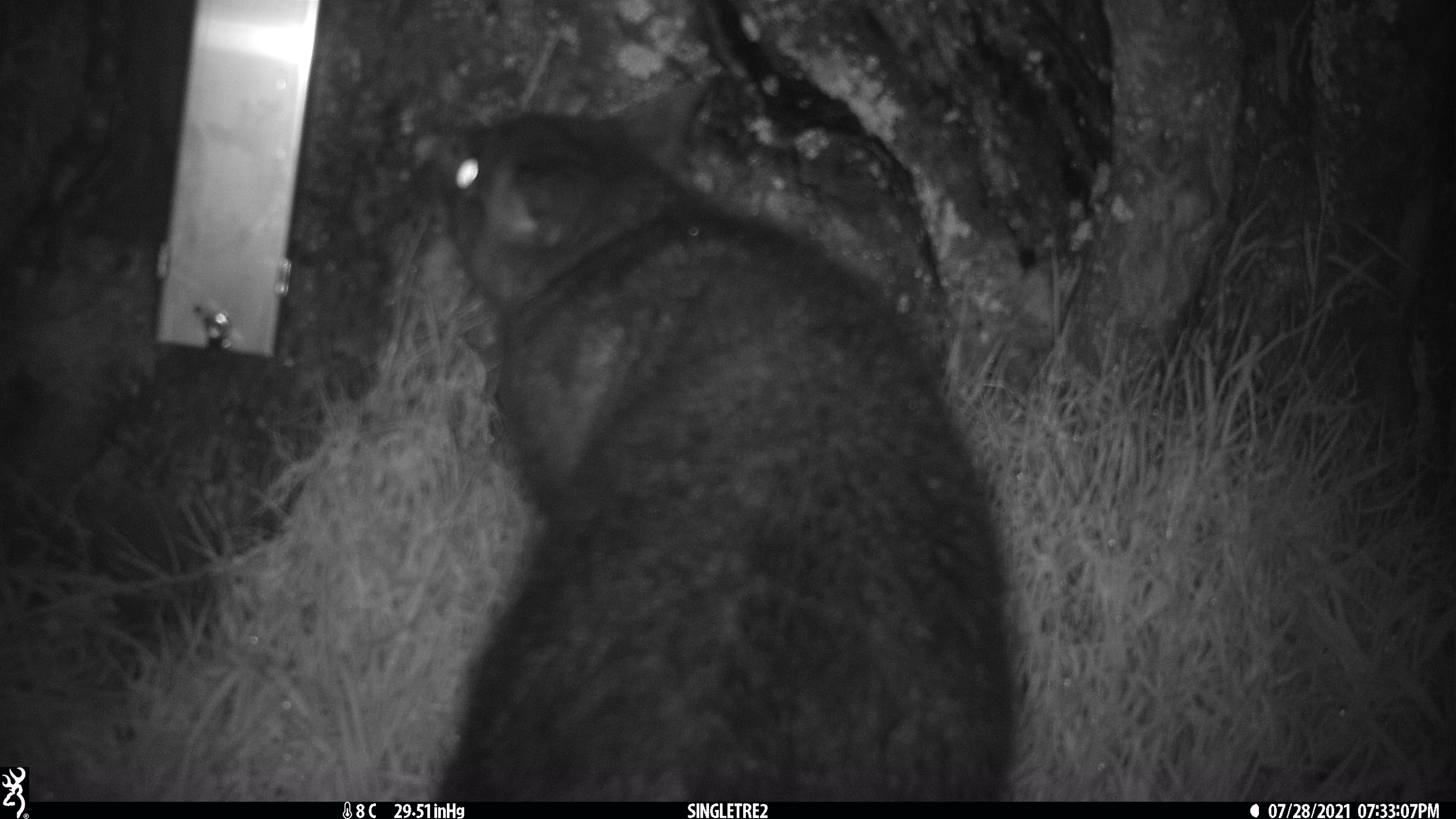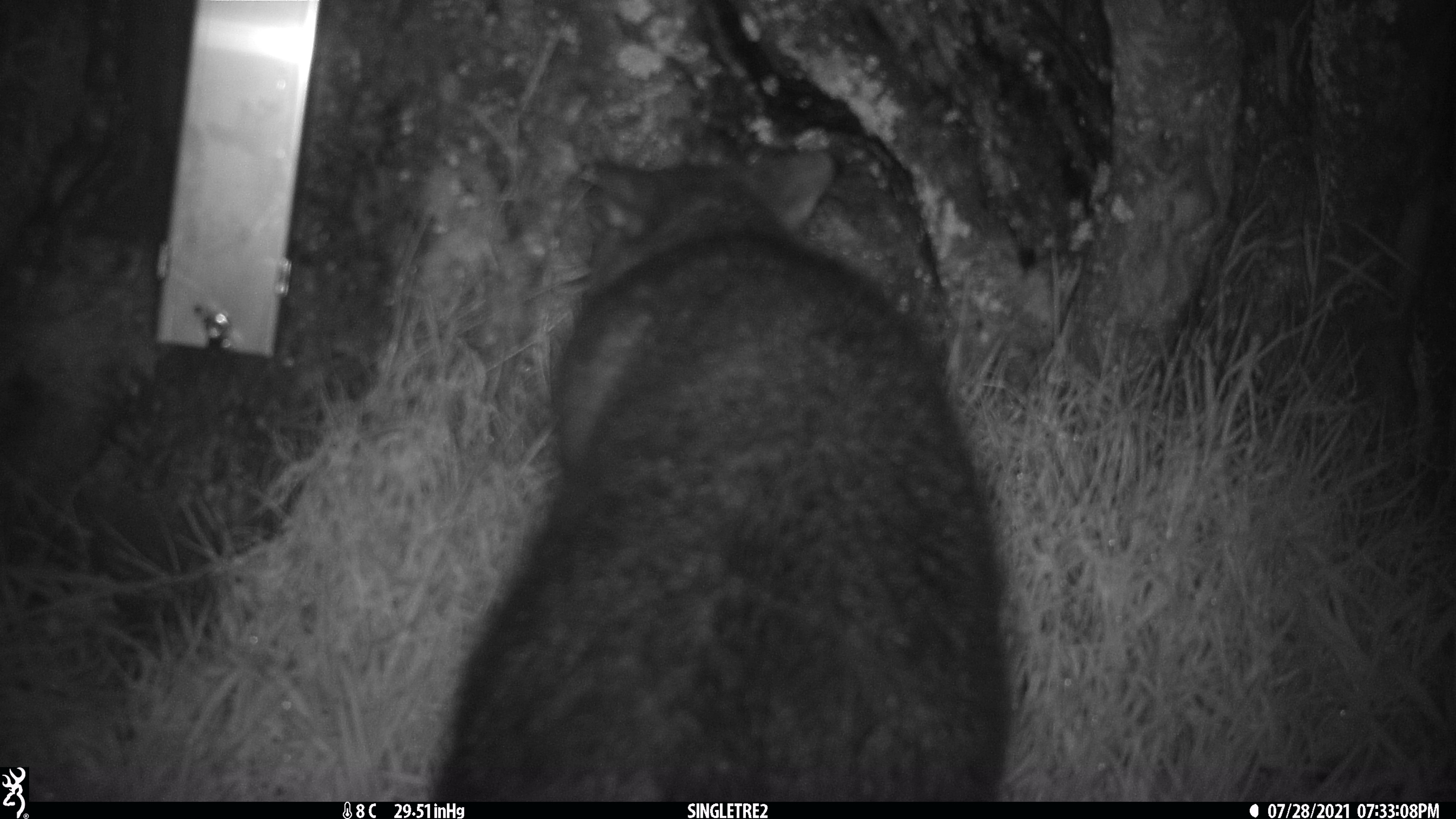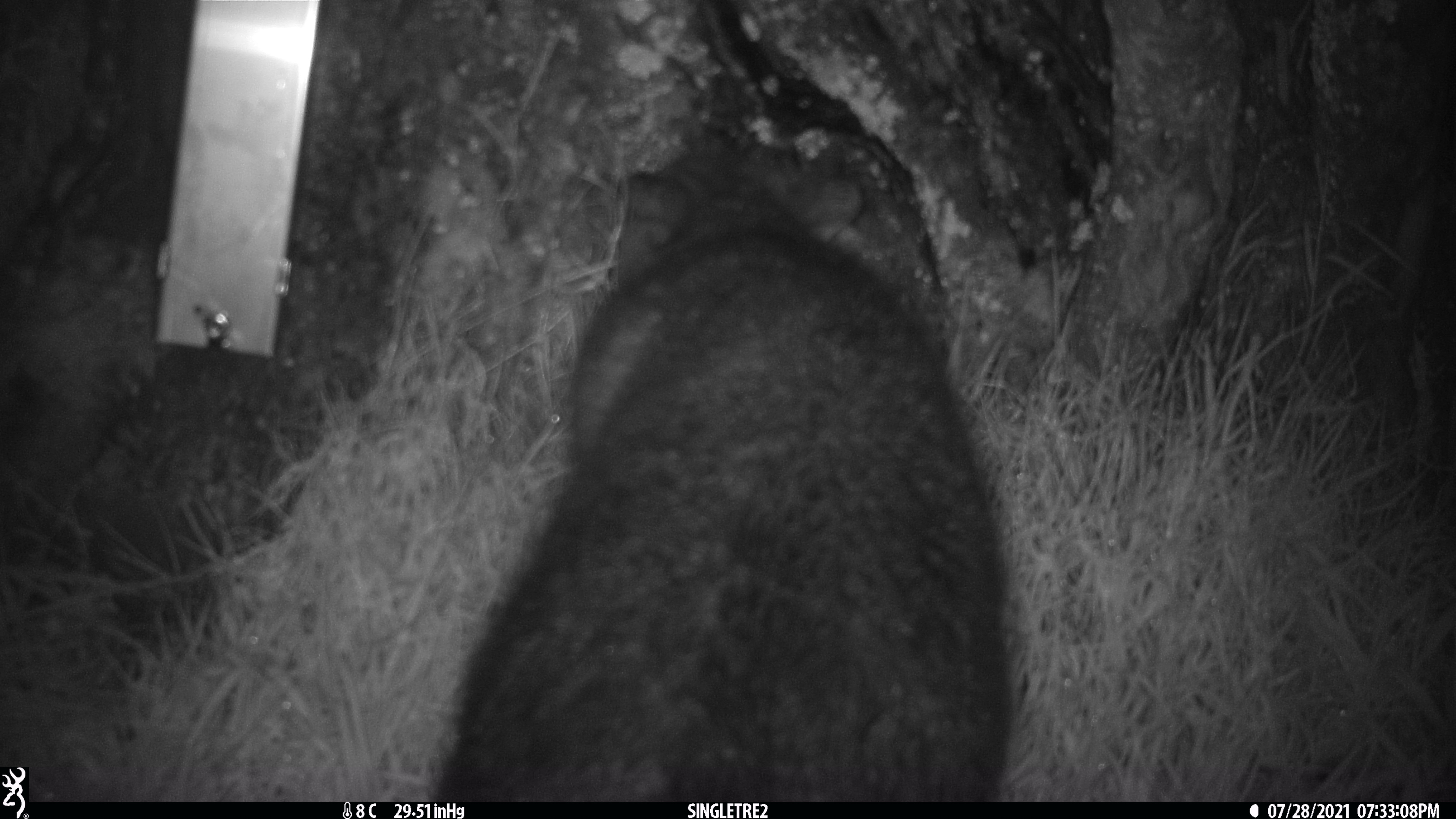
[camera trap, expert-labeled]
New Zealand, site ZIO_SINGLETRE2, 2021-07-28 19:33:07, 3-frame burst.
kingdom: Animalia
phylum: Chordata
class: Mammalia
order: Diprotodontia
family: Phalangeridae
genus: Trichosurus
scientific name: Trichosurus vulpecula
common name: common brushtail possum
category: possum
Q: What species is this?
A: Possum (common brushtail possum) (Trichosurus vulpecula).